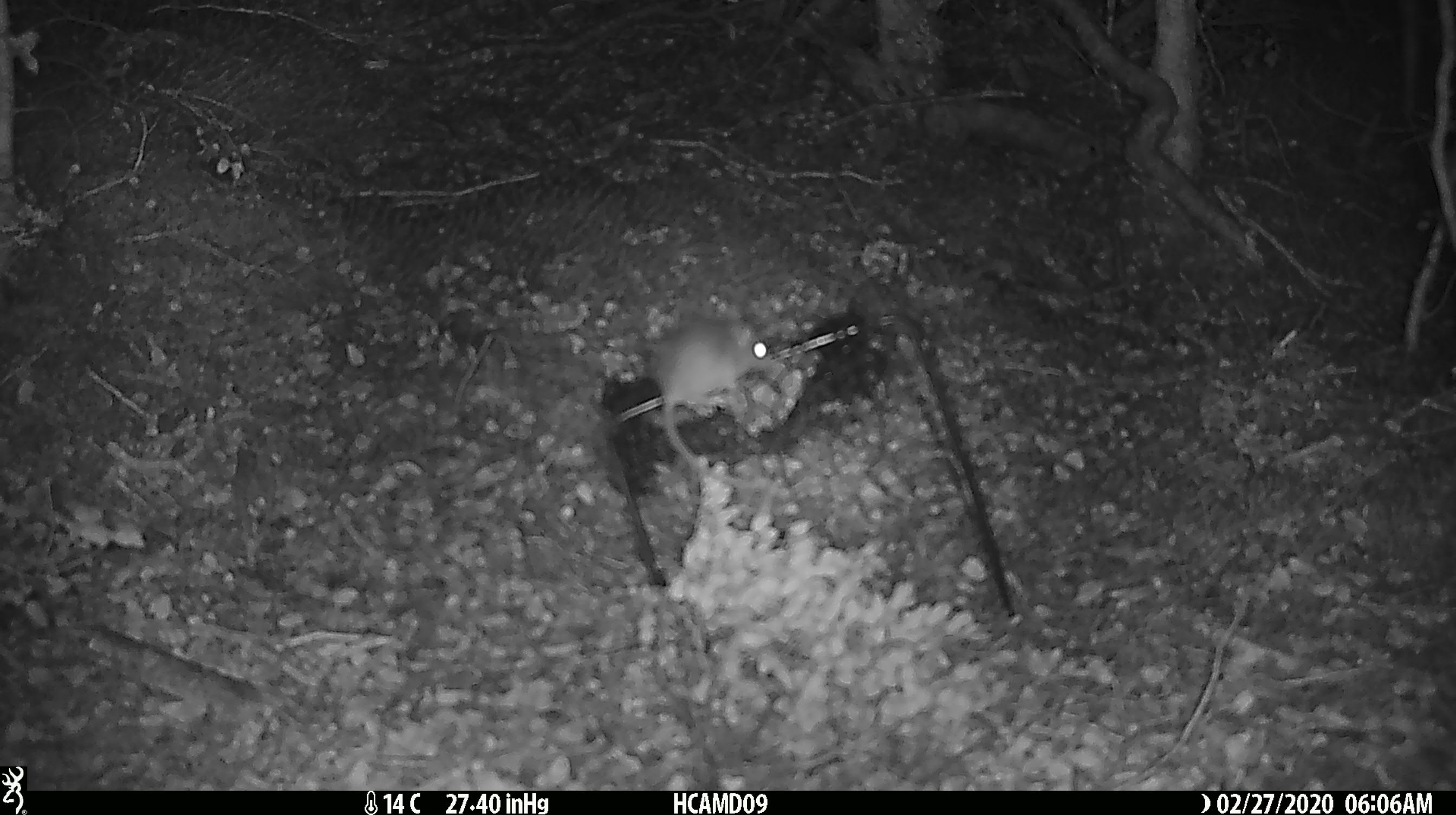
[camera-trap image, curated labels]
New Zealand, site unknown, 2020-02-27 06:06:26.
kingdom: Animalia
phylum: Chordata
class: Mammalia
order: Rodentia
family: Muridae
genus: Mus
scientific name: Mus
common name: mouse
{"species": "mouse (Mus)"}